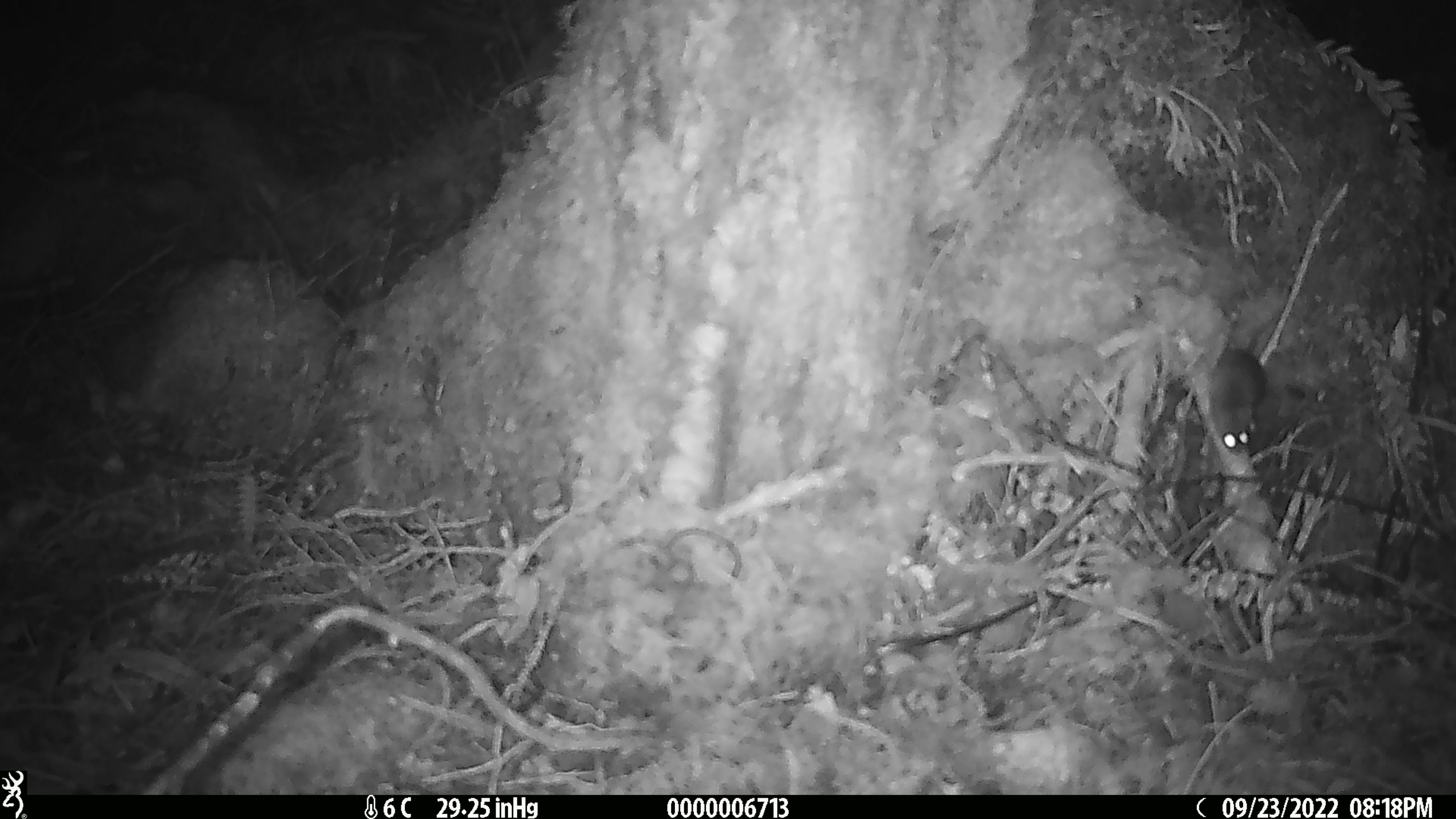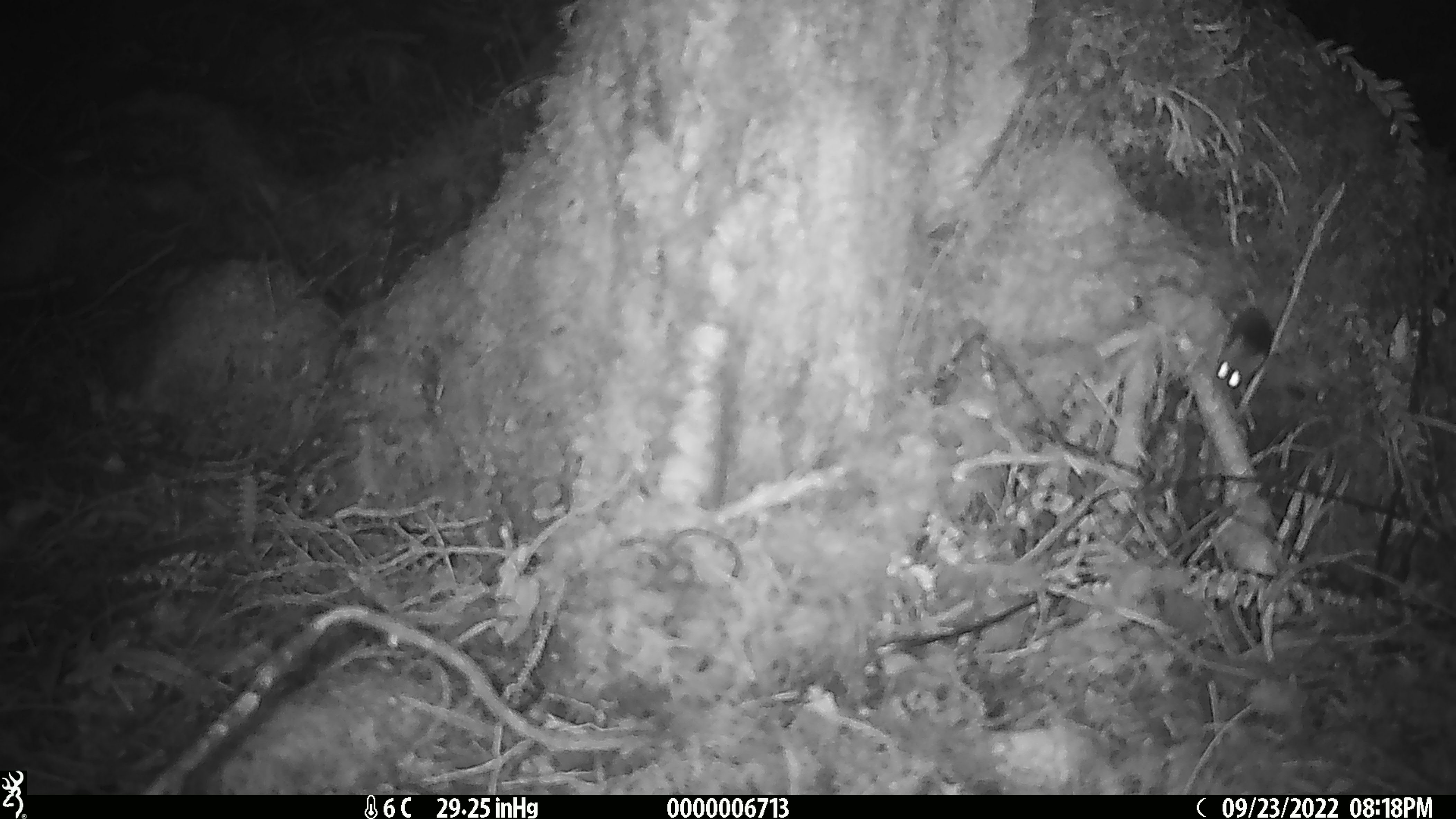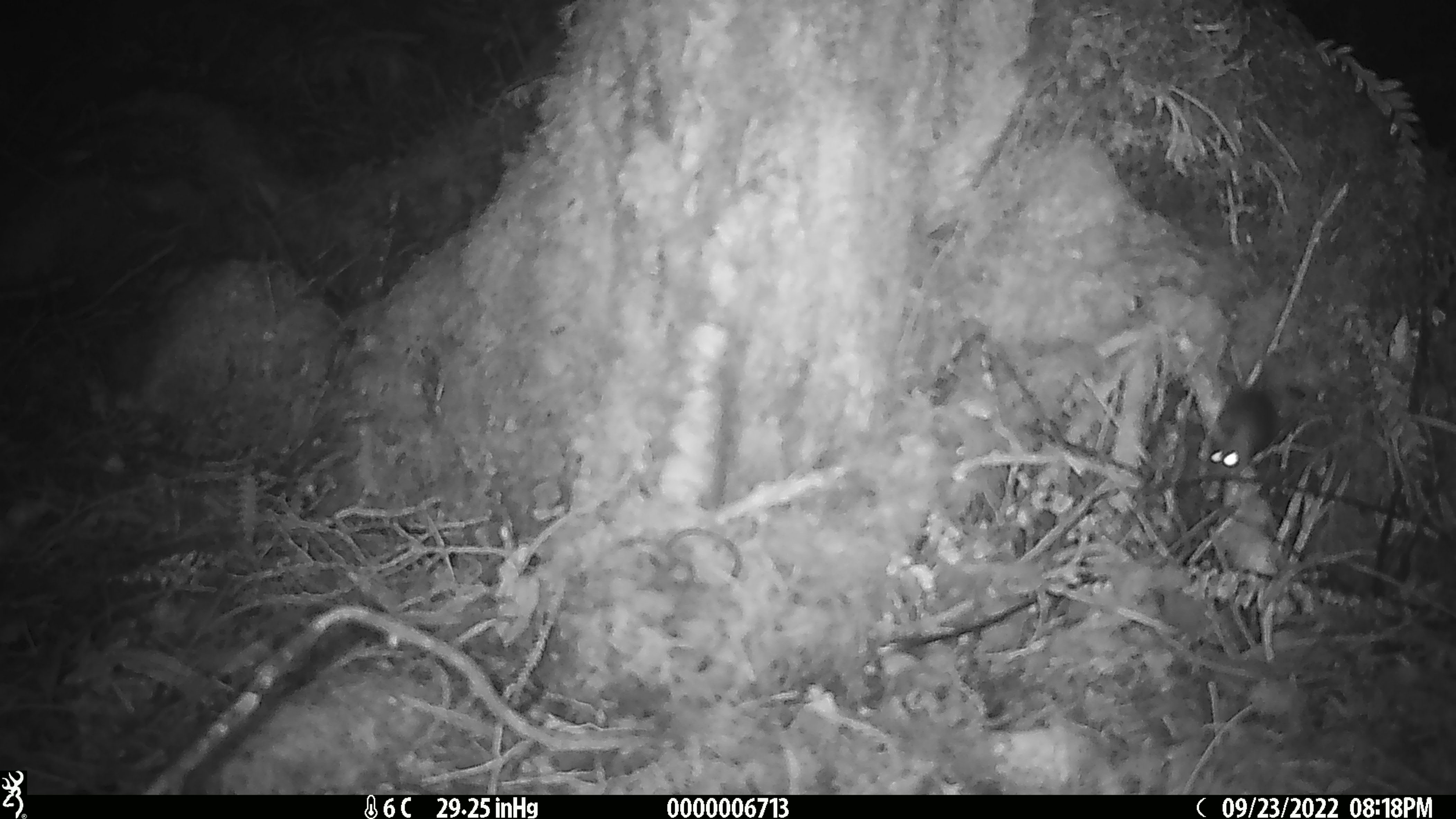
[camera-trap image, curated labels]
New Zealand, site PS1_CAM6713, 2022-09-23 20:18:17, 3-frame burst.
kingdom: Animalia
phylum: Chordata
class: Mammalia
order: Rodentia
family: Muridae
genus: Mus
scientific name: Mus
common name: mouse